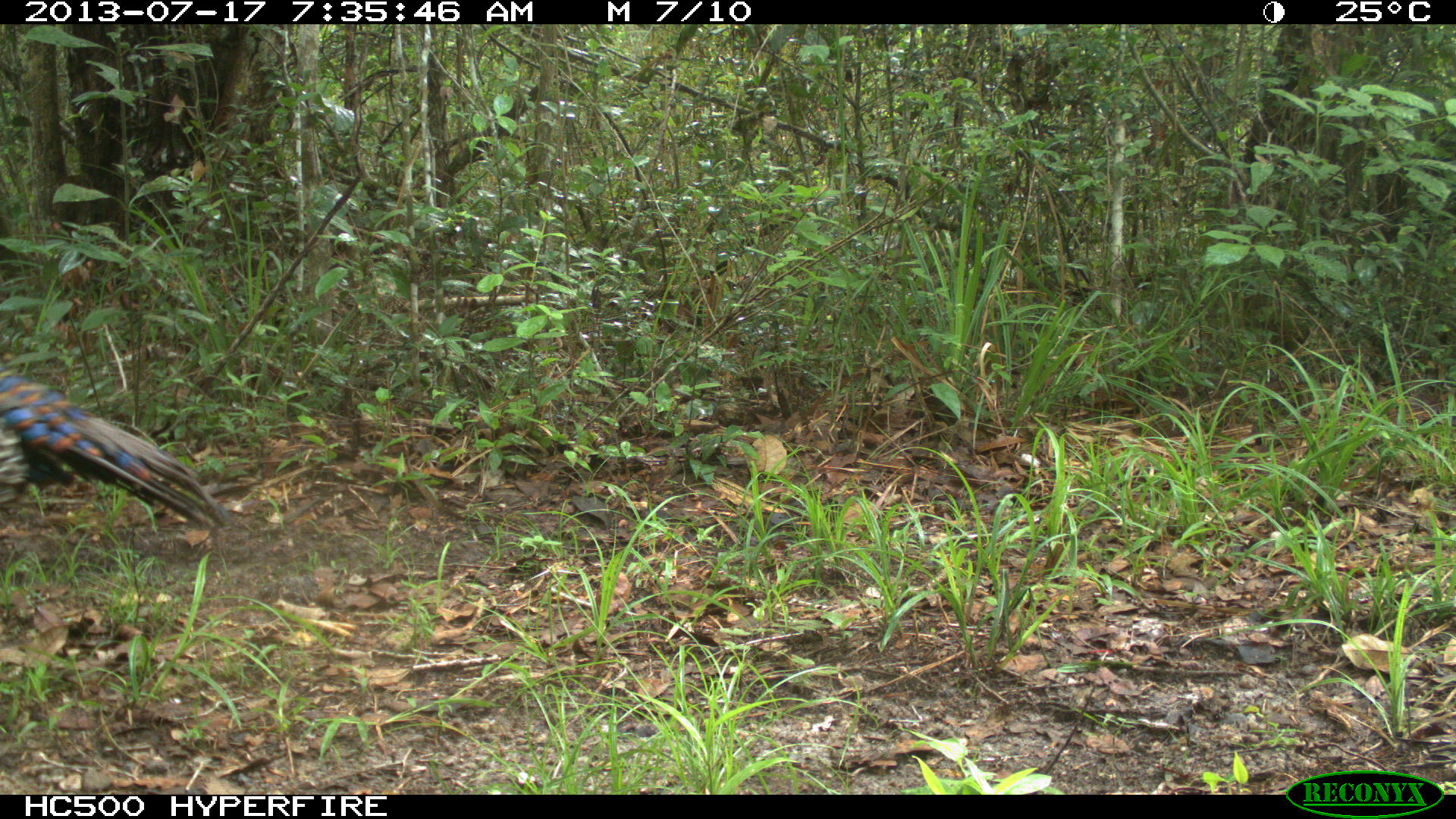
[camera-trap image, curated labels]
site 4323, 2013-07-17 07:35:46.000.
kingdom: Animalia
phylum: Chordata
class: Aves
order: Galliformes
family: Phasianidae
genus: Meleagris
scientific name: Meleagris ocellata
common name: ocellated turkey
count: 1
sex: male